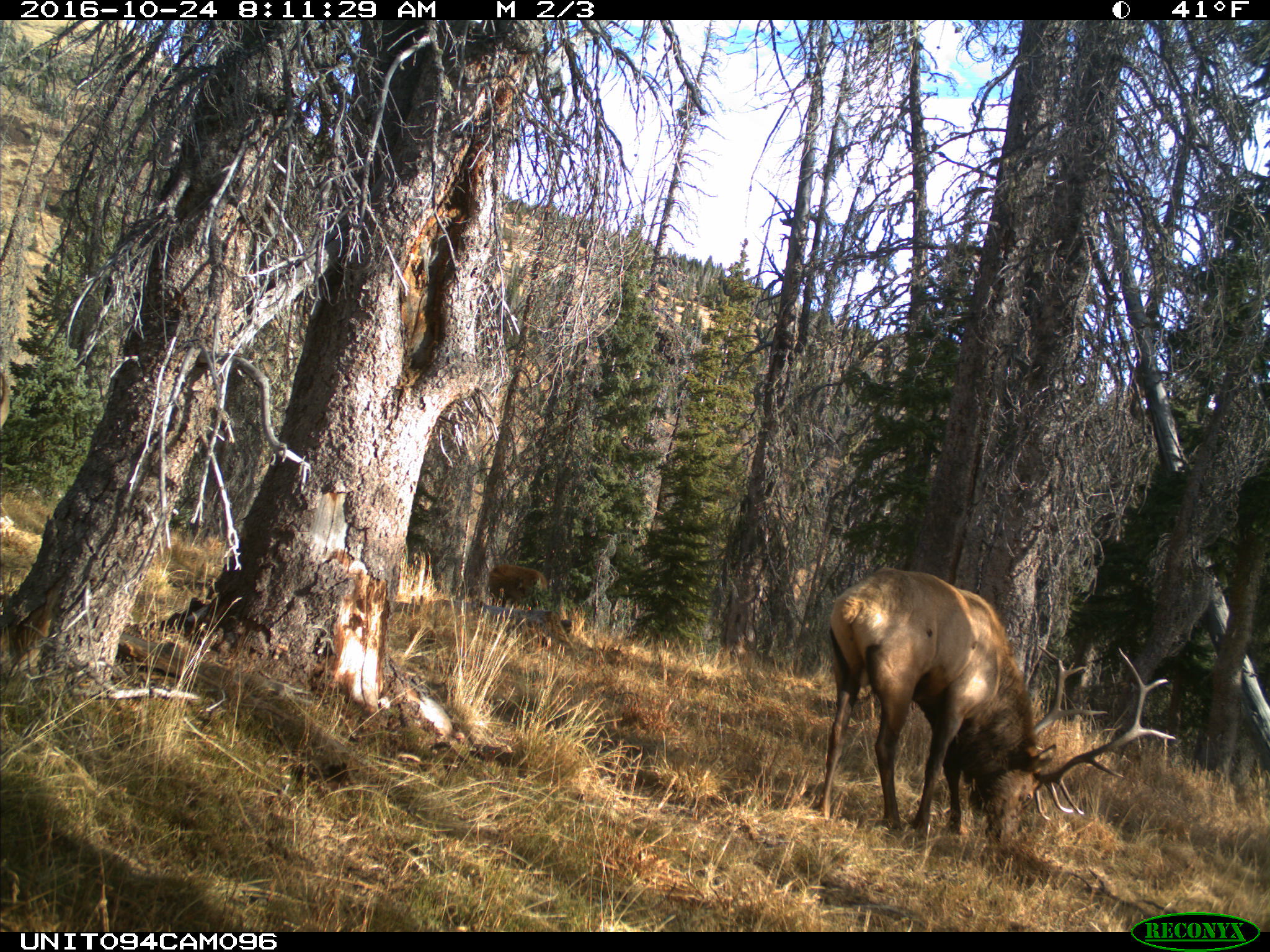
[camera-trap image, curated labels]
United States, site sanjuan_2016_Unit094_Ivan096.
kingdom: Animalia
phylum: Chordata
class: Mammalia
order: Artiodactyla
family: Cervidae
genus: Cervus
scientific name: Cervus elaphus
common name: red deer